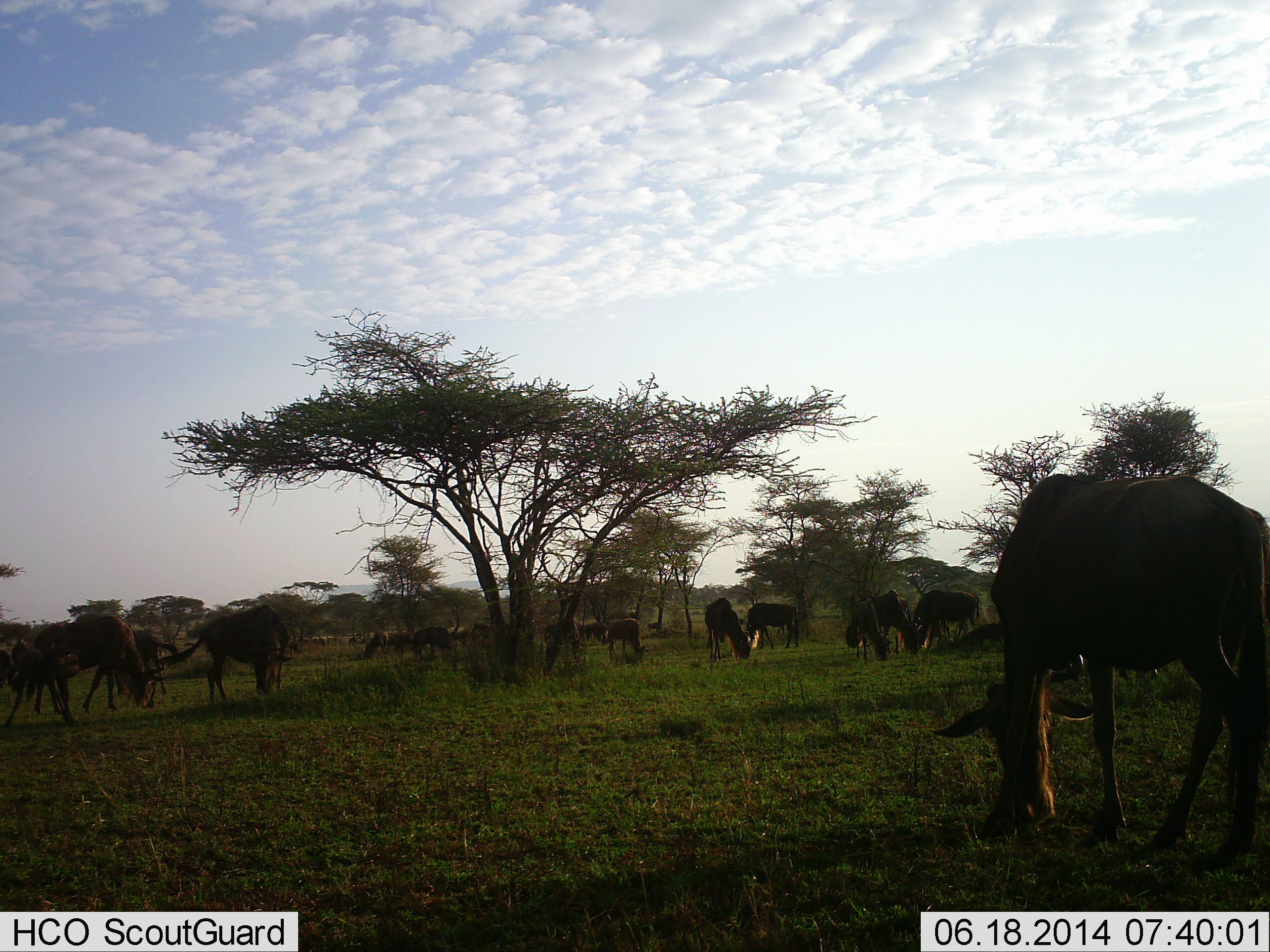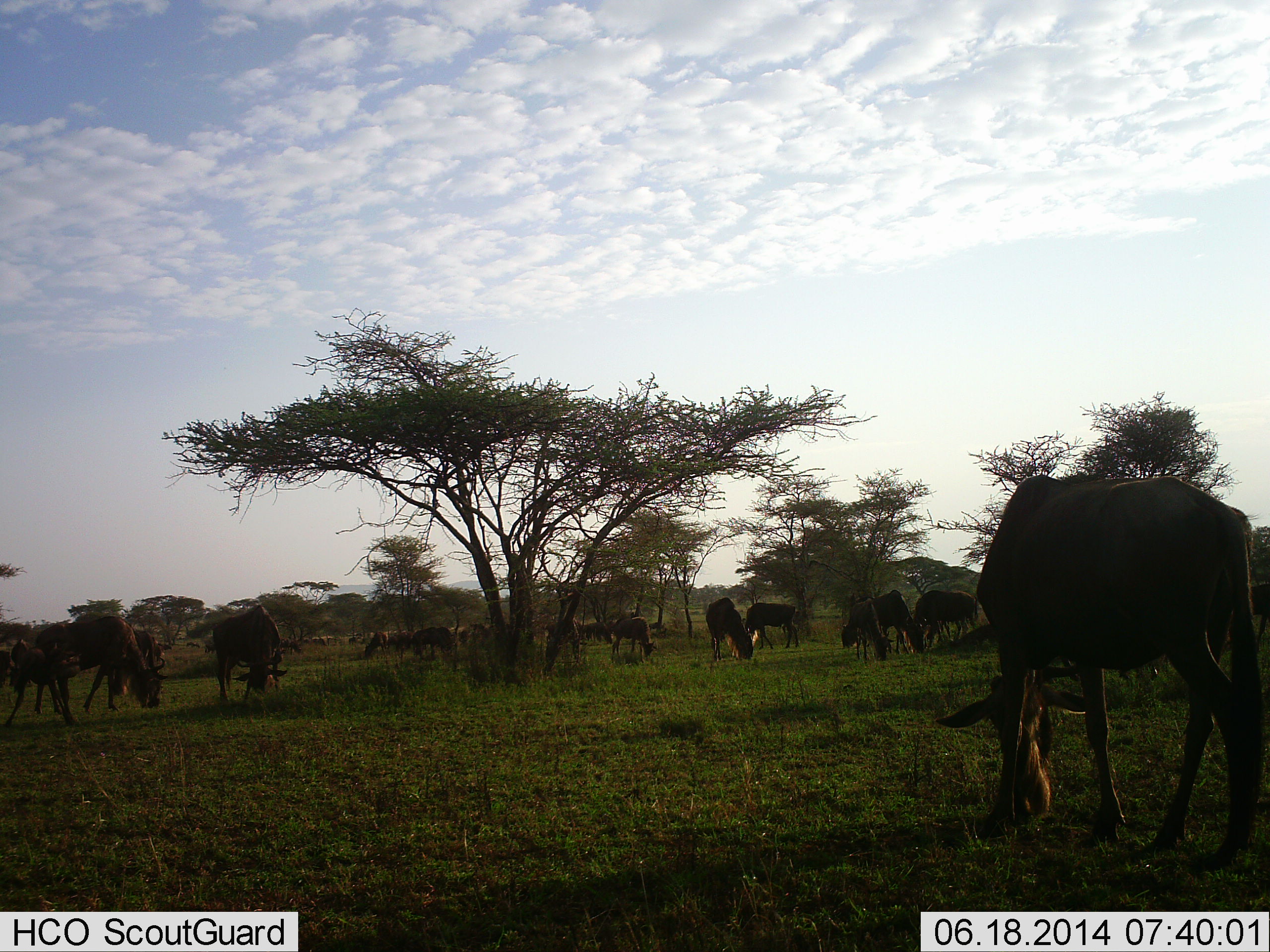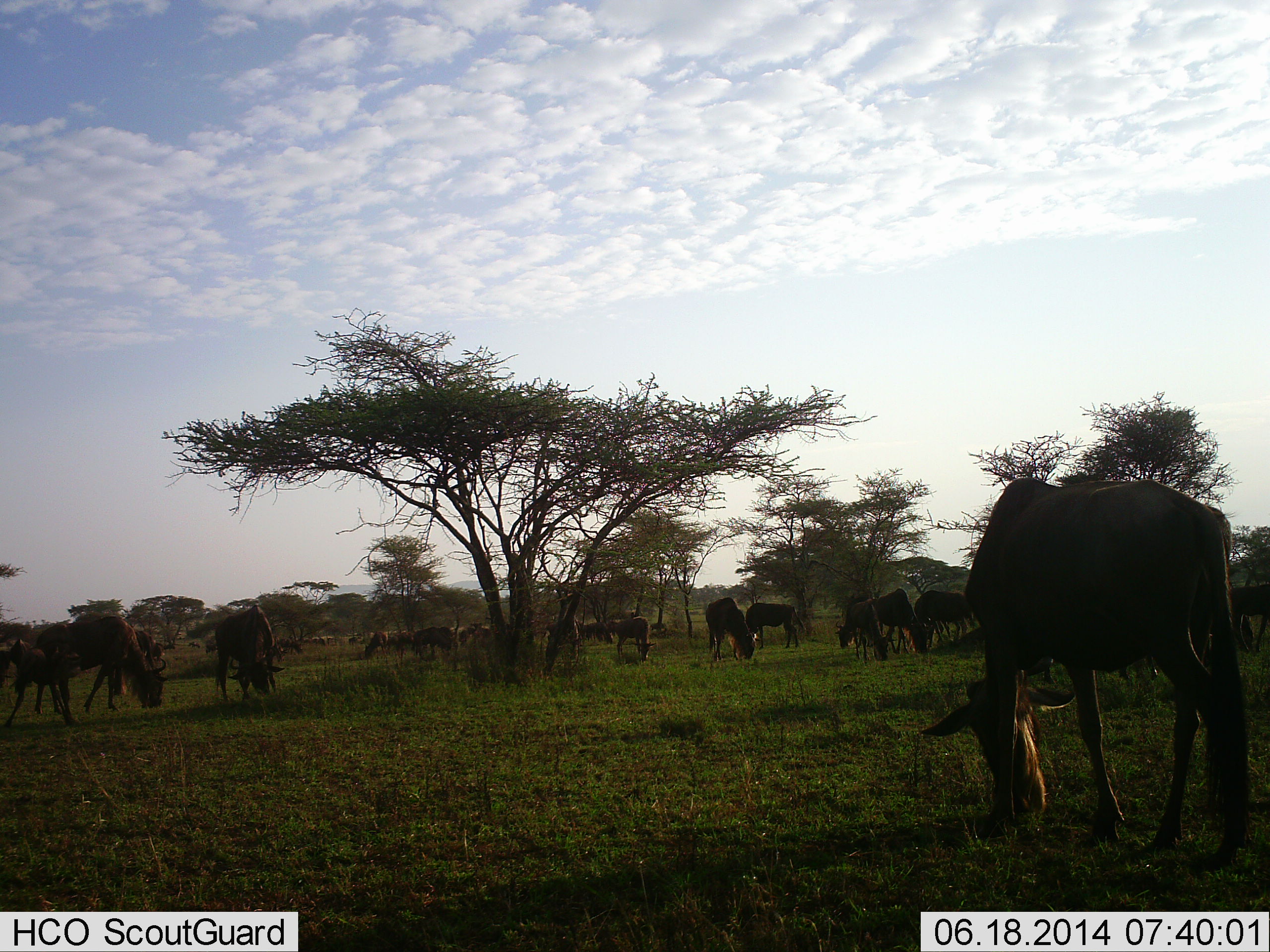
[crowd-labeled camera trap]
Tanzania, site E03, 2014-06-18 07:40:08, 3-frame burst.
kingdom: Animalia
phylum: Chordata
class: Mammalia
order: Artiodactyla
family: Bovidae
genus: Connochaetes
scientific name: Connochaetes taurinus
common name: blue wildebeest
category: wildebeest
Wildebeest (blue wildebeest) (Connochaetes taurinus), count 11-50. Behavior (volunteer vote fractions): standing 20%, resting 0%, moving 0%, interacting 0%. Young present (vote fraction): 10%. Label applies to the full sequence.